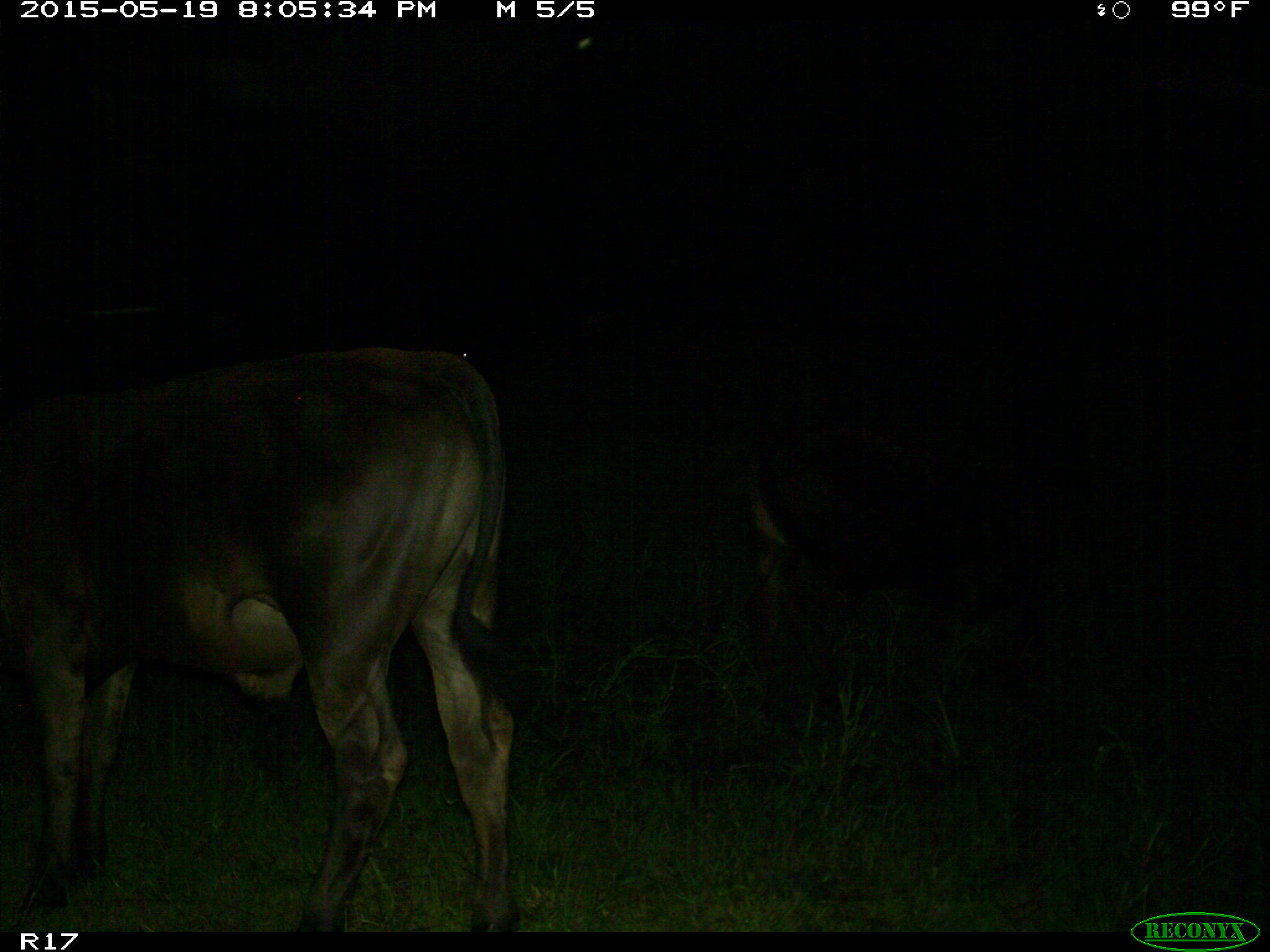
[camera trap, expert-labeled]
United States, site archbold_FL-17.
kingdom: Animalia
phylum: Chordata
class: Mammalia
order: Artiodactyla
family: Bovidae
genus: Bos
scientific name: Bos taurus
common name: domestic cow